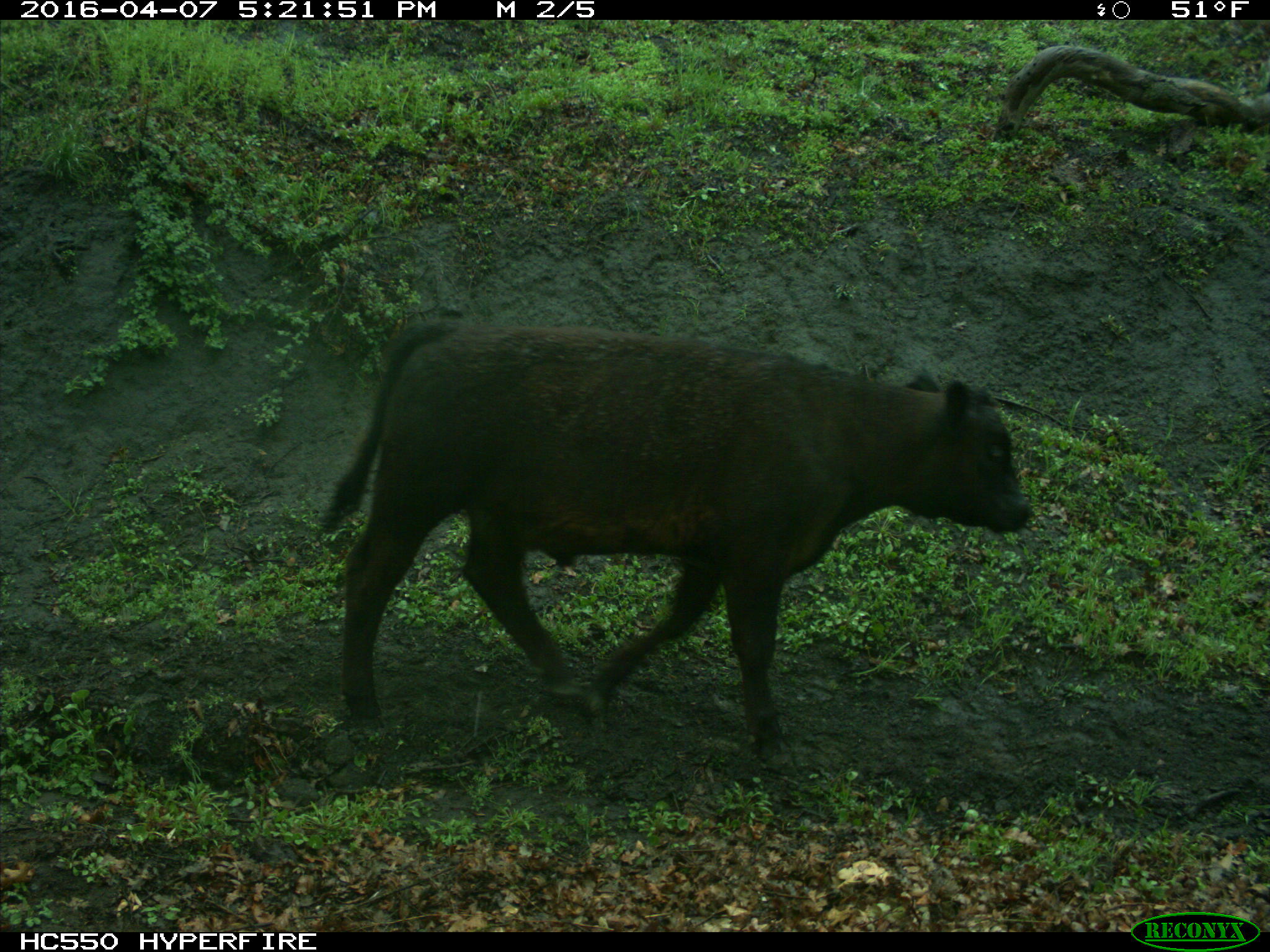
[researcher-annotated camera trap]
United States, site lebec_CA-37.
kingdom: Animalia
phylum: Chordata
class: Mammalia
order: Artiodactyla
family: Bovidae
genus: Bos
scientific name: Bos taurus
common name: domestic cow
Bos taurus (domestic cow).